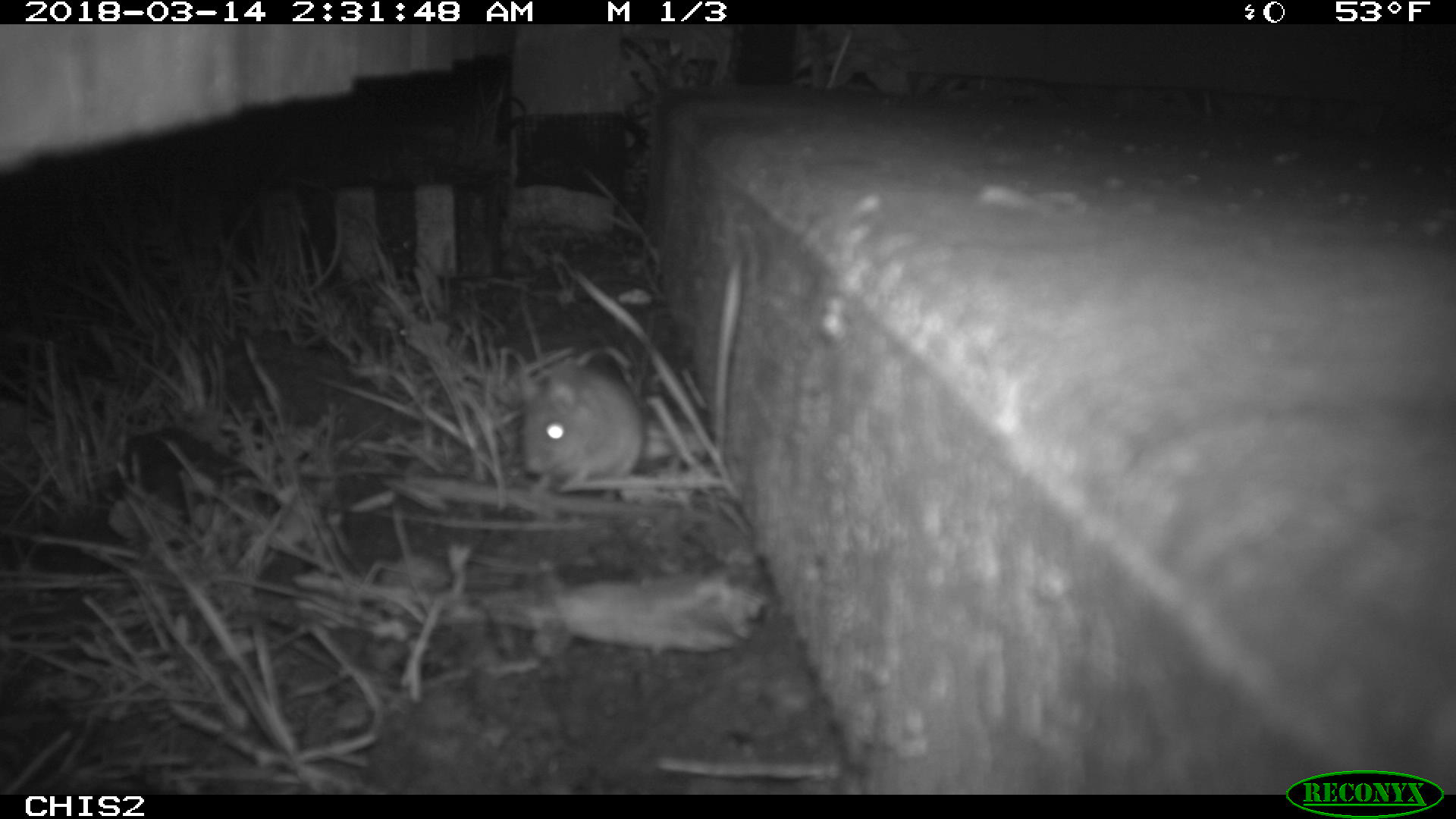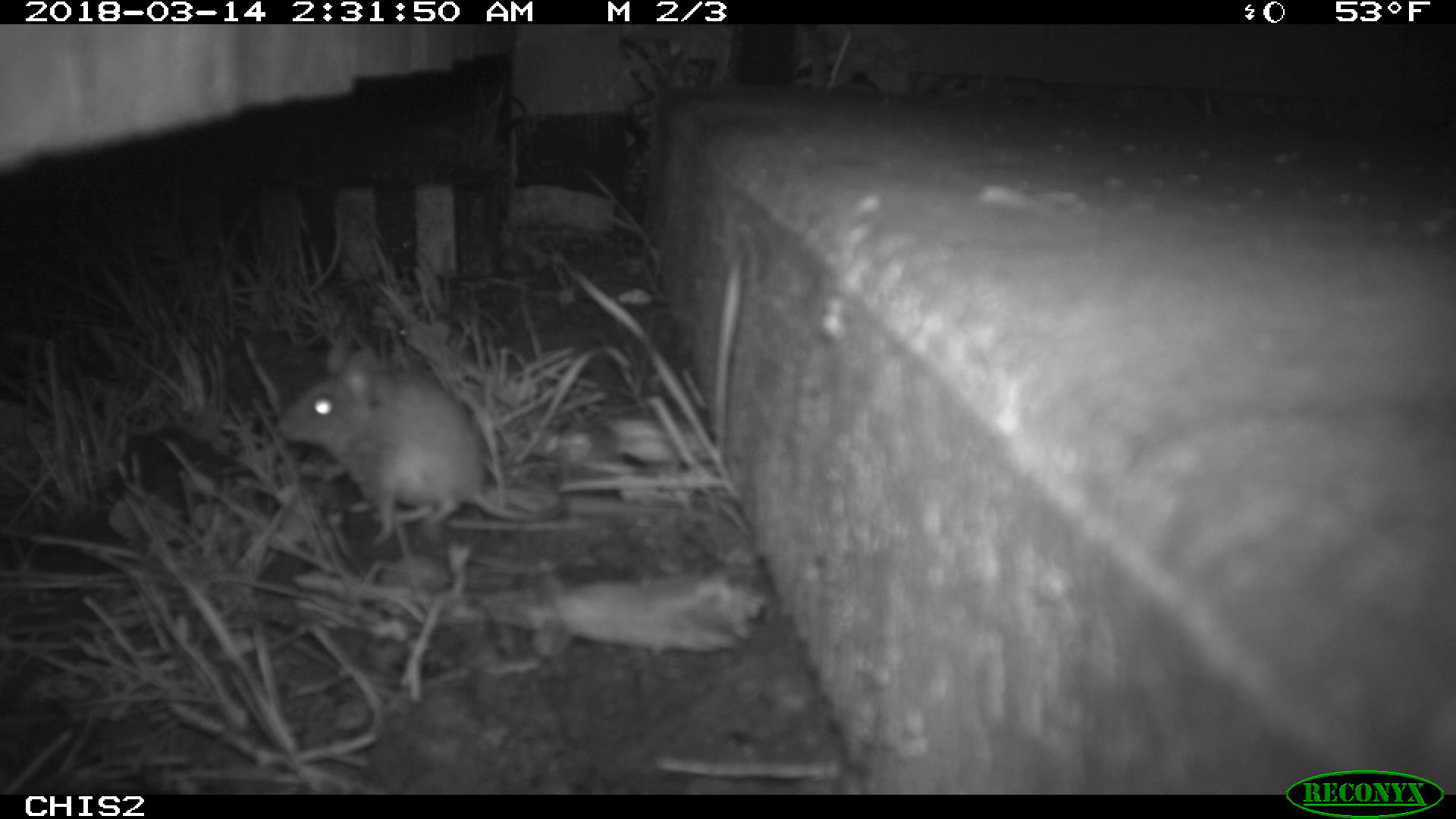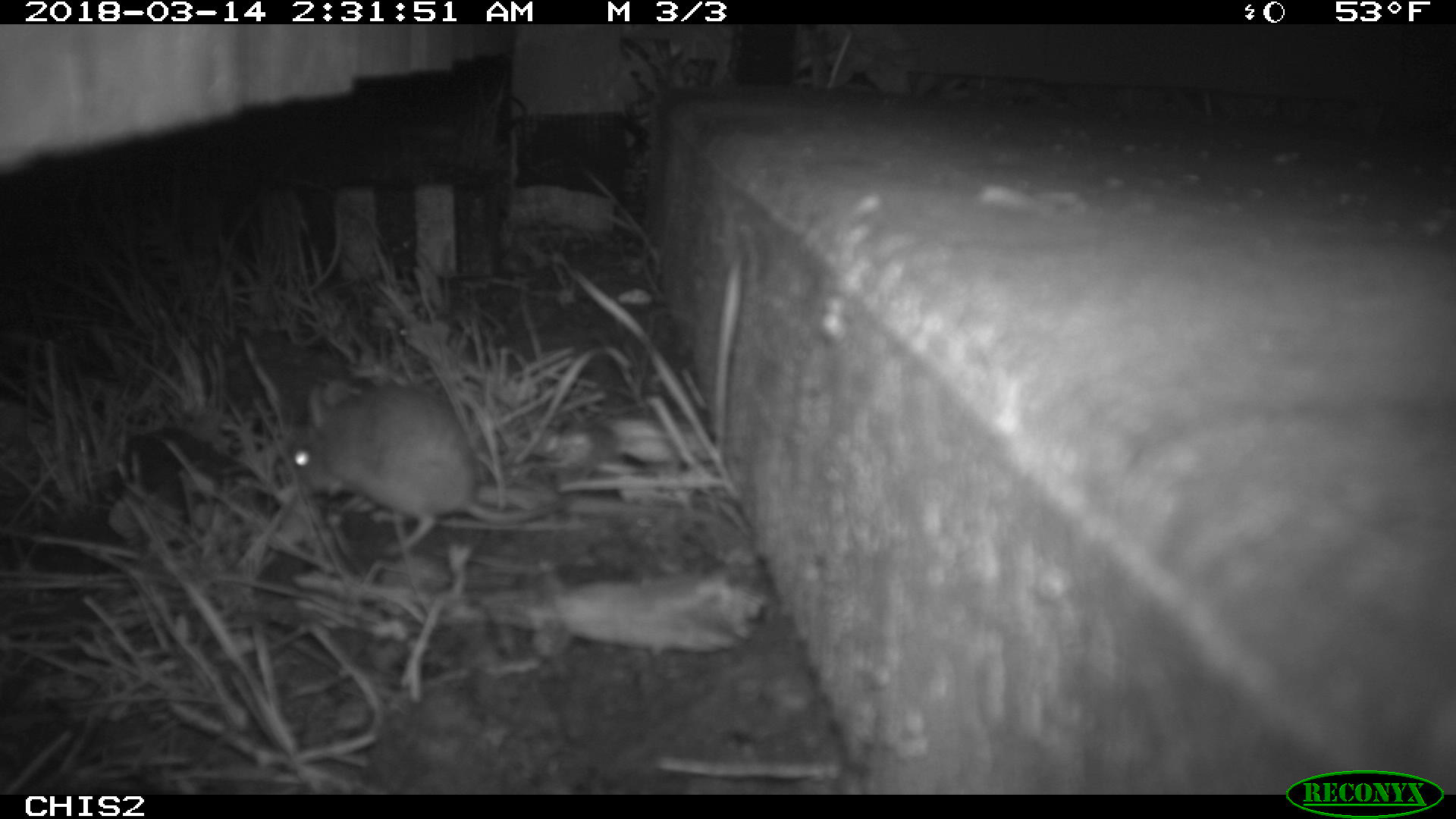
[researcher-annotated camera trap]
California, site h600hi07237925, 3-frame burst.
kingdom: Animalia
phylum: Chordata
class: Mammalia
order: Rodentia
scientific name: Rodentia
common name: rodent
Rodent (Rodentia).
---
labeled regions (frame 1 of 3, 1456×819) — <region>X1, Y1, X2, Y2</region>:
rodent: <region>517, 366, 644, 491</region>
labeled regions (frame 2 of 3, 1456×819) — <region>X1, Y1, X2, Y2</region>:
rodent: <region>277, 347, 570, 545</region>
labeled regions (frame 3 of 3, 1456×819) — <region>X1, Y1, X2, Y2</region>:
rodent: <region>290, 377, 582, 558</region>